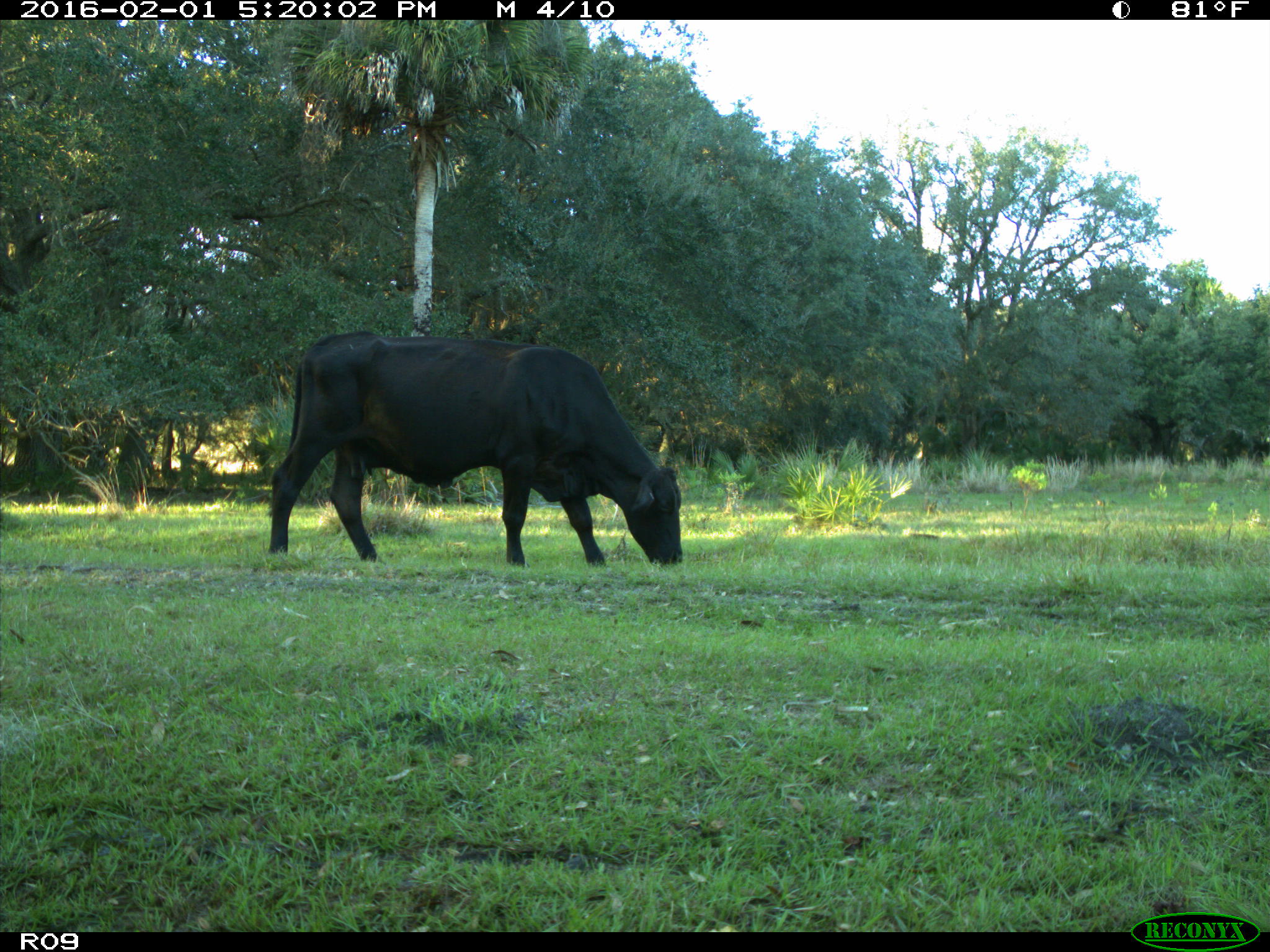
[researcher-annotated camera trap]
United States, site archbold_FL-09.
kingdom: Animalia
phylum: Chordata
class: Mammalia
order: Artiodactyla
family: Bovidae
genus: Bos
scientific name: Bos taurus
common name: domestic cow